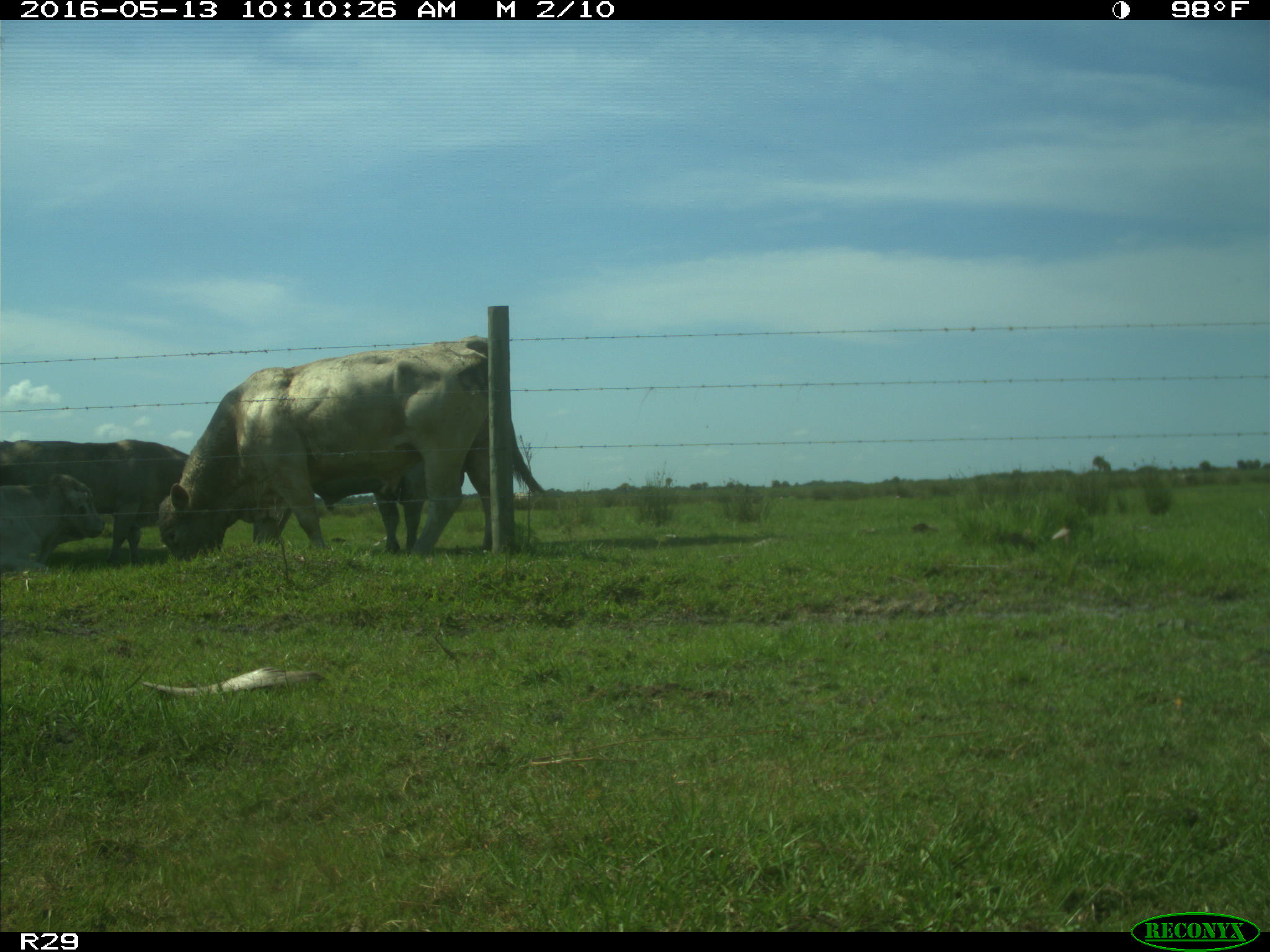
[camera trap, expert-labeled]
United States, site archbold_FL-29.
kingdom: Animalia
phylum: Chordata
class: Mammalia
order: Artiodactyla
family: Bovidae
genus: Bos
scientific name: Bos taurus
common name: domestic cow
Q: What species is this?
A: Bos taurus (domestic cow).